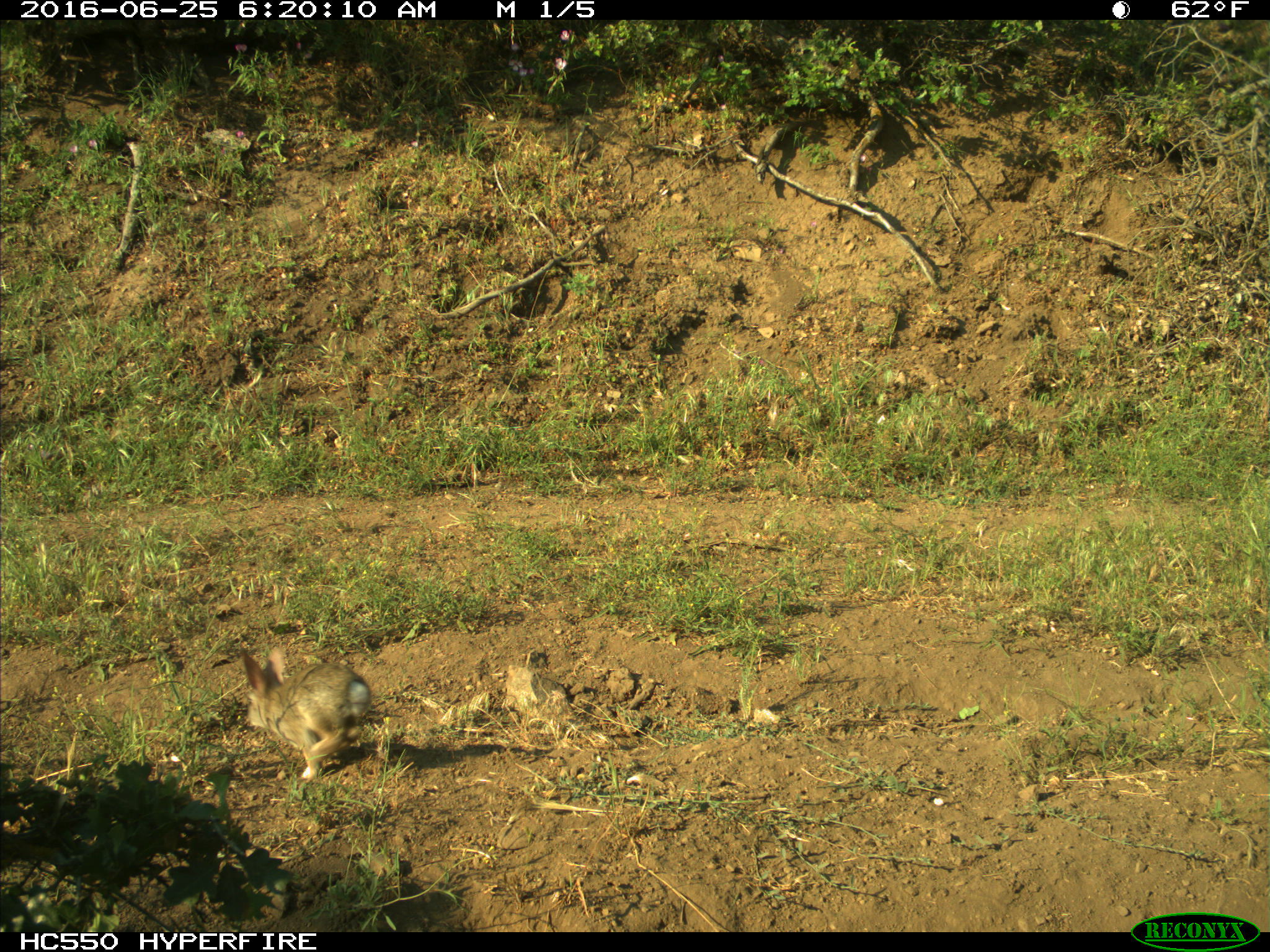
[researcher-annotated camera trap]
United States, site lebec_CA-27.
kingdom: Animalia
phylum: Chordata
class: Mammalia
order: Lagomorpha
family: Leporidae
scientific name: Leporidae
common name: rabbits and hares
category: unidentified rabbit